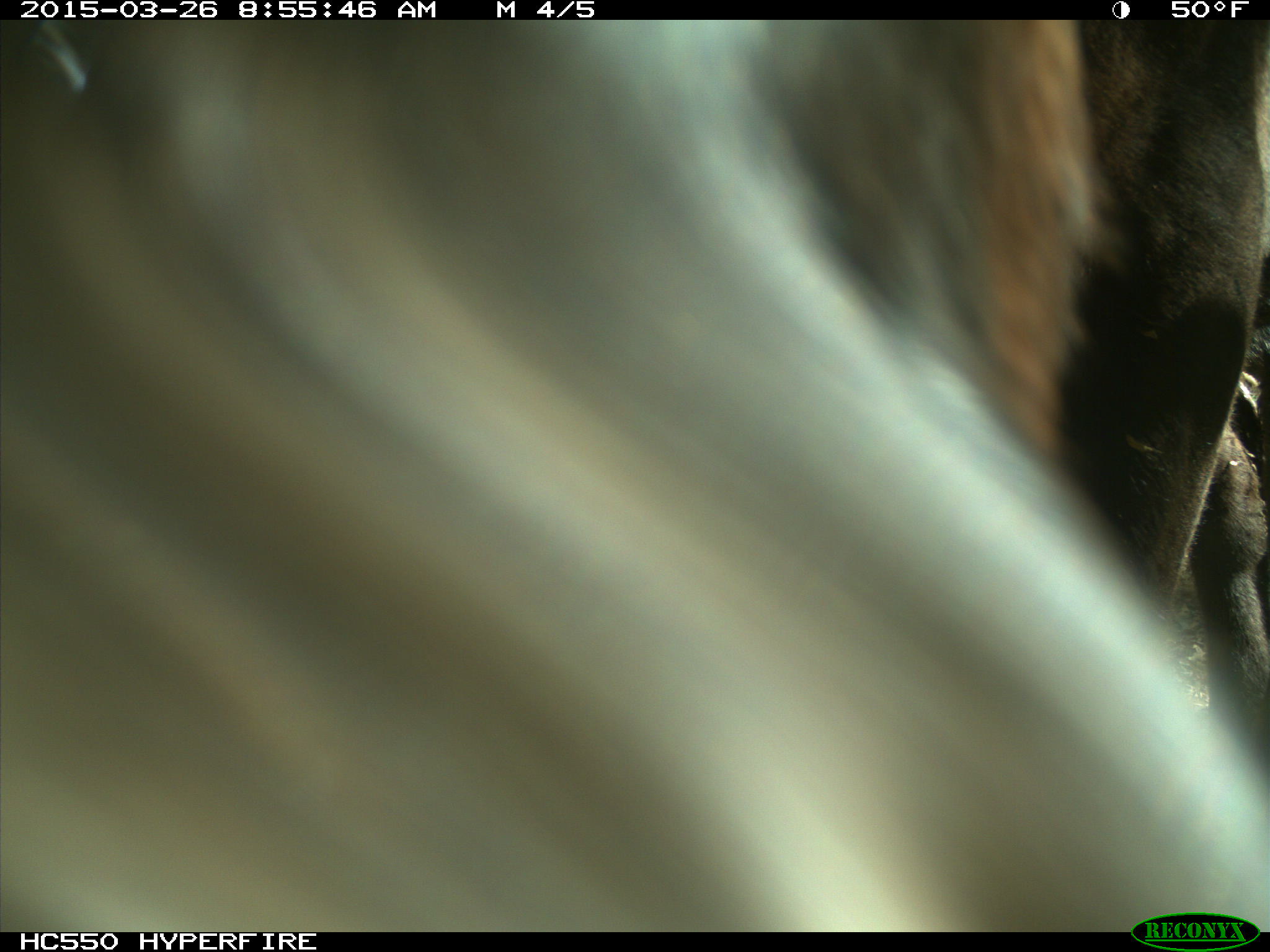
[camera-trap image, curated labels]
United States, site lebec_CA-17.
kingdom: Animalia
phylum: Chordata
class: Mammalia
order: Artiodactyla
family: Bovidae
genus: Bos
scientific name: Bos taurus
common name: domestic cow